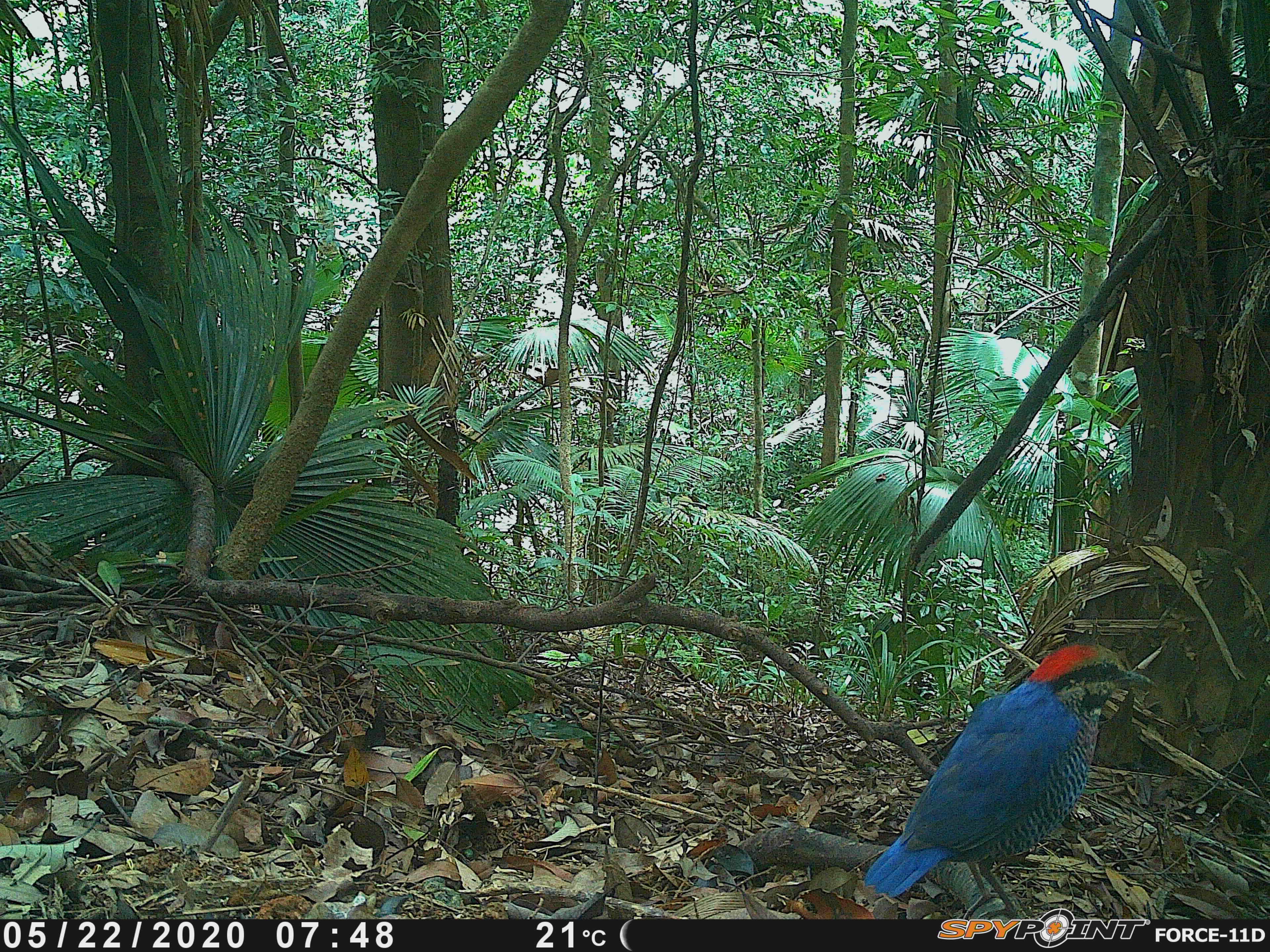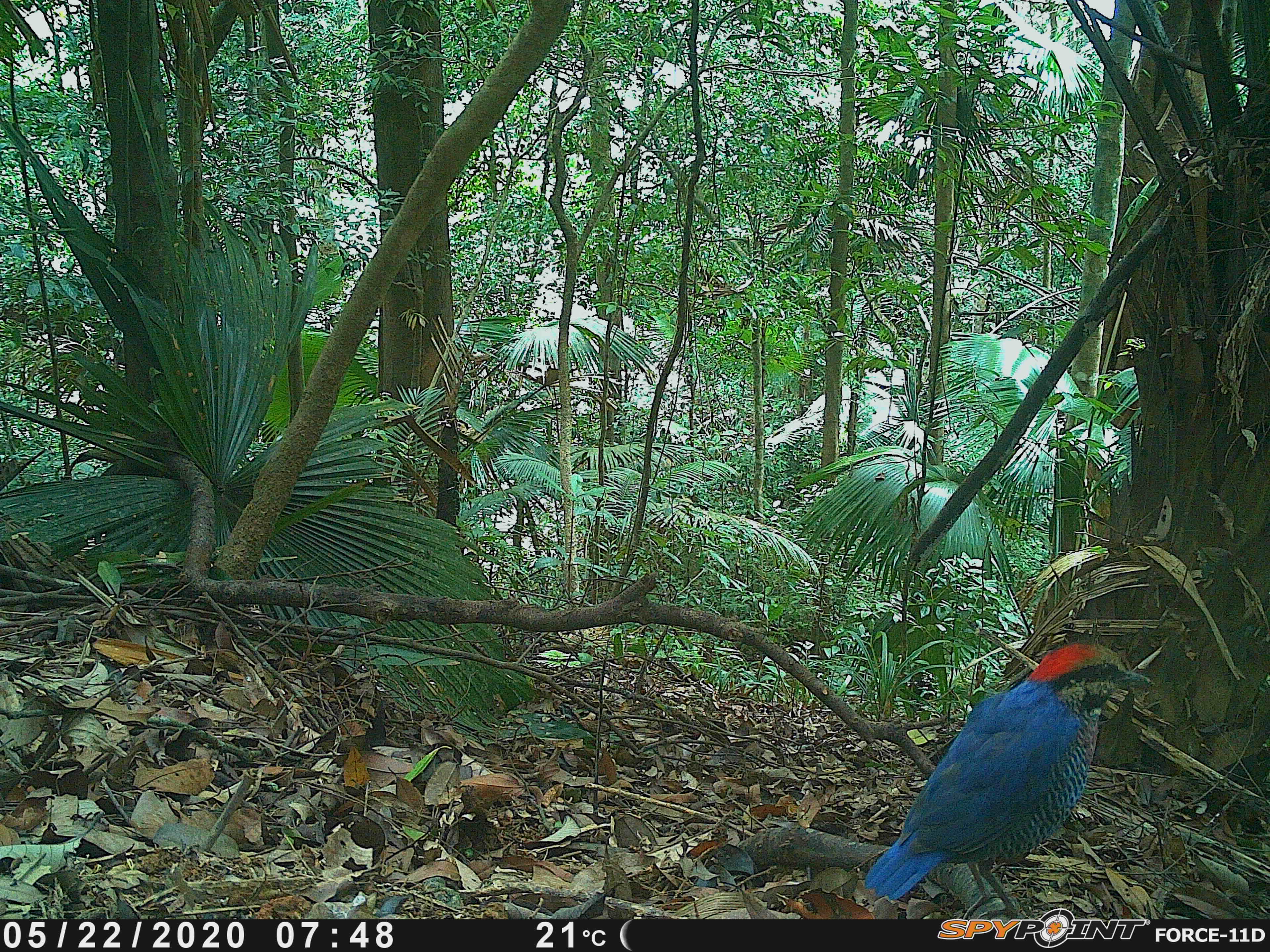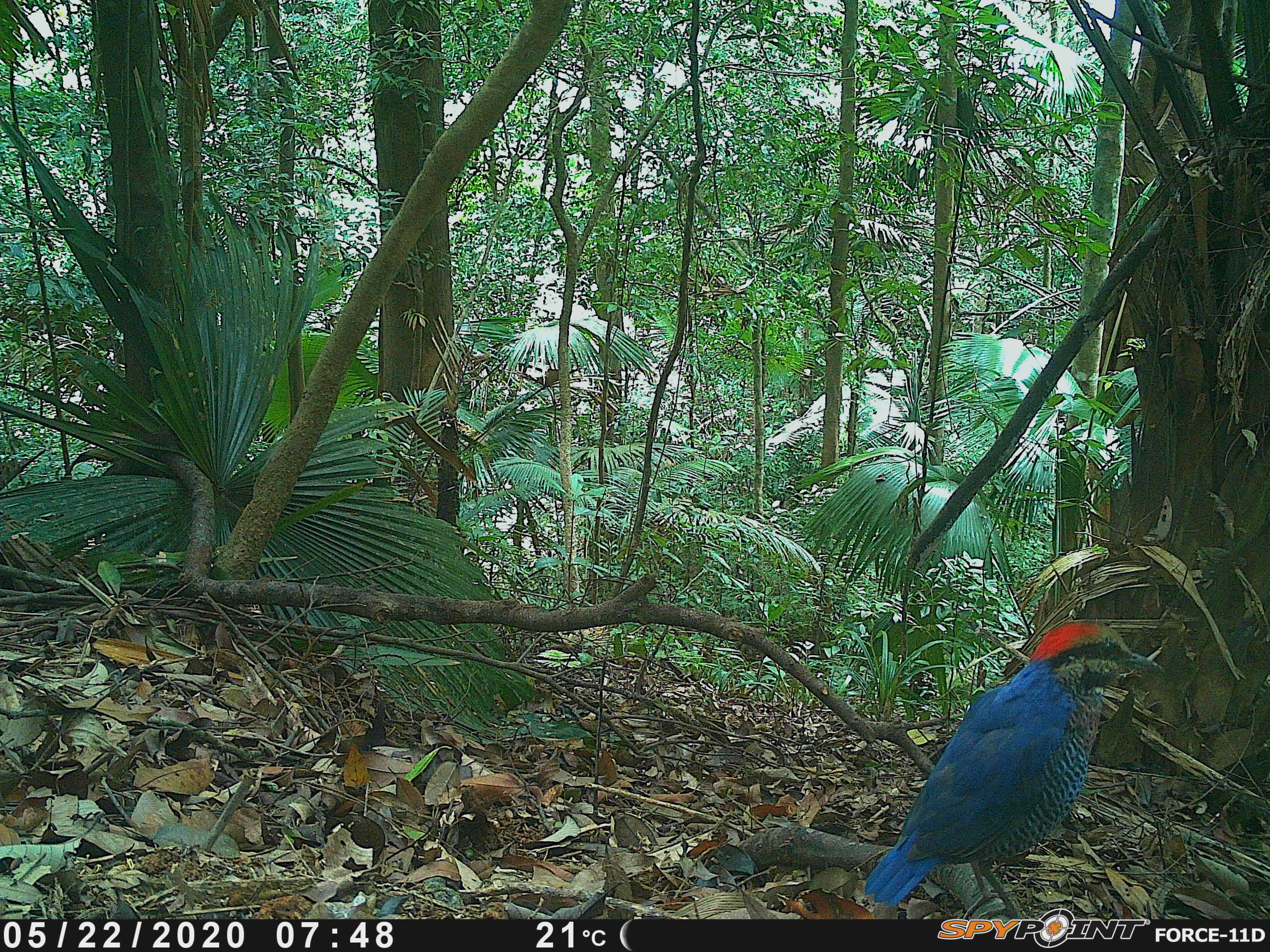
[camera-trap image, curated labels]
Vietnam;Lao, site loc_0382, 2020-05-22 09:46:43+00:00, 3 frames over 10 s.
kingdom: Animalia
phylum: Chordata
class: Aves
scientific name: Aves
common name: bird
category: unidentified bird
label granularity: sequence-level